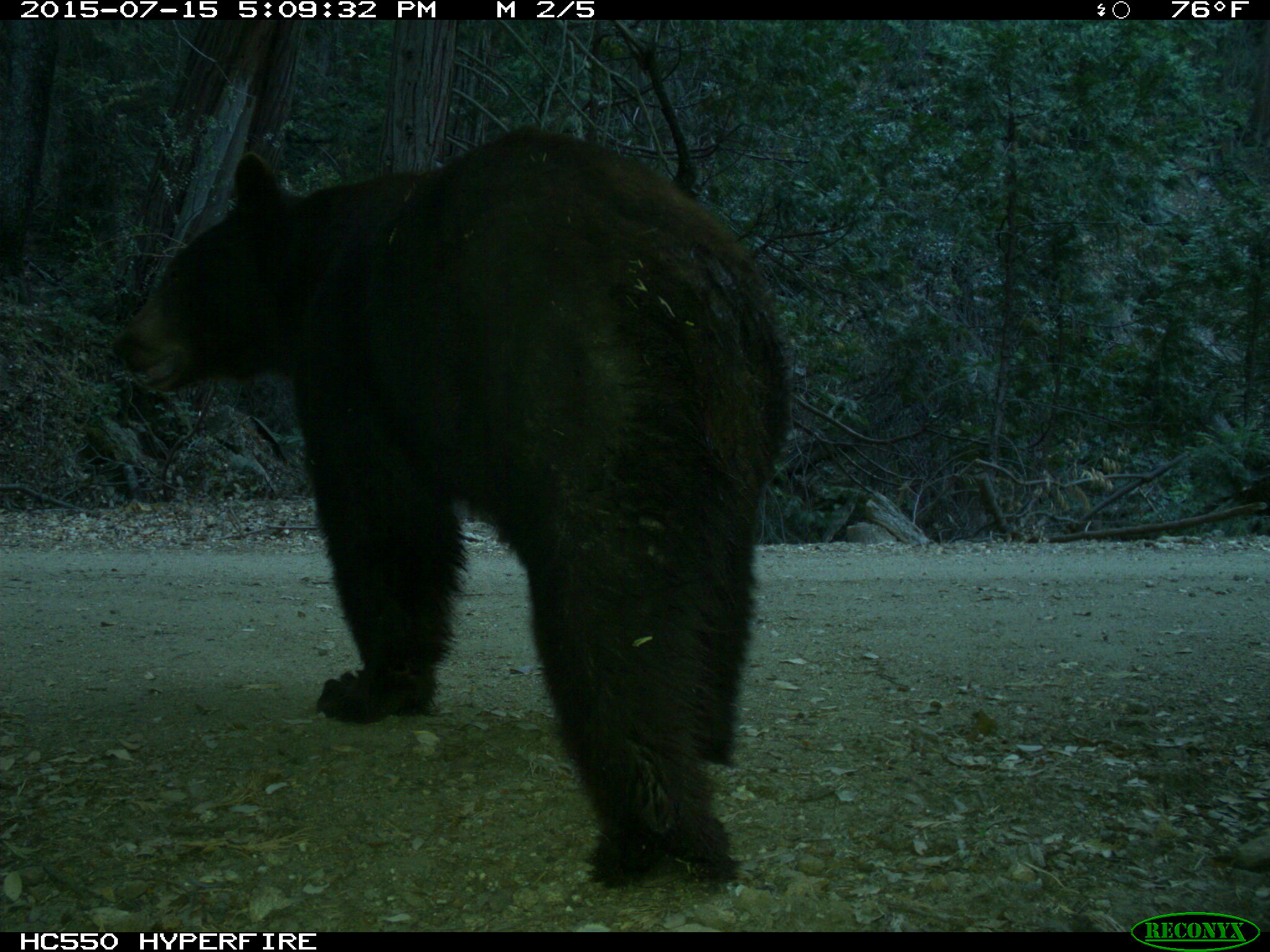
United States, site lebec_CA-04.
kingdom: Animalia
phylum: Chordata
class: Mammalia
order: Carnivora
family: Ursidae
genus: Ursus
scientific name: Ursus americanus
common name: american black bear